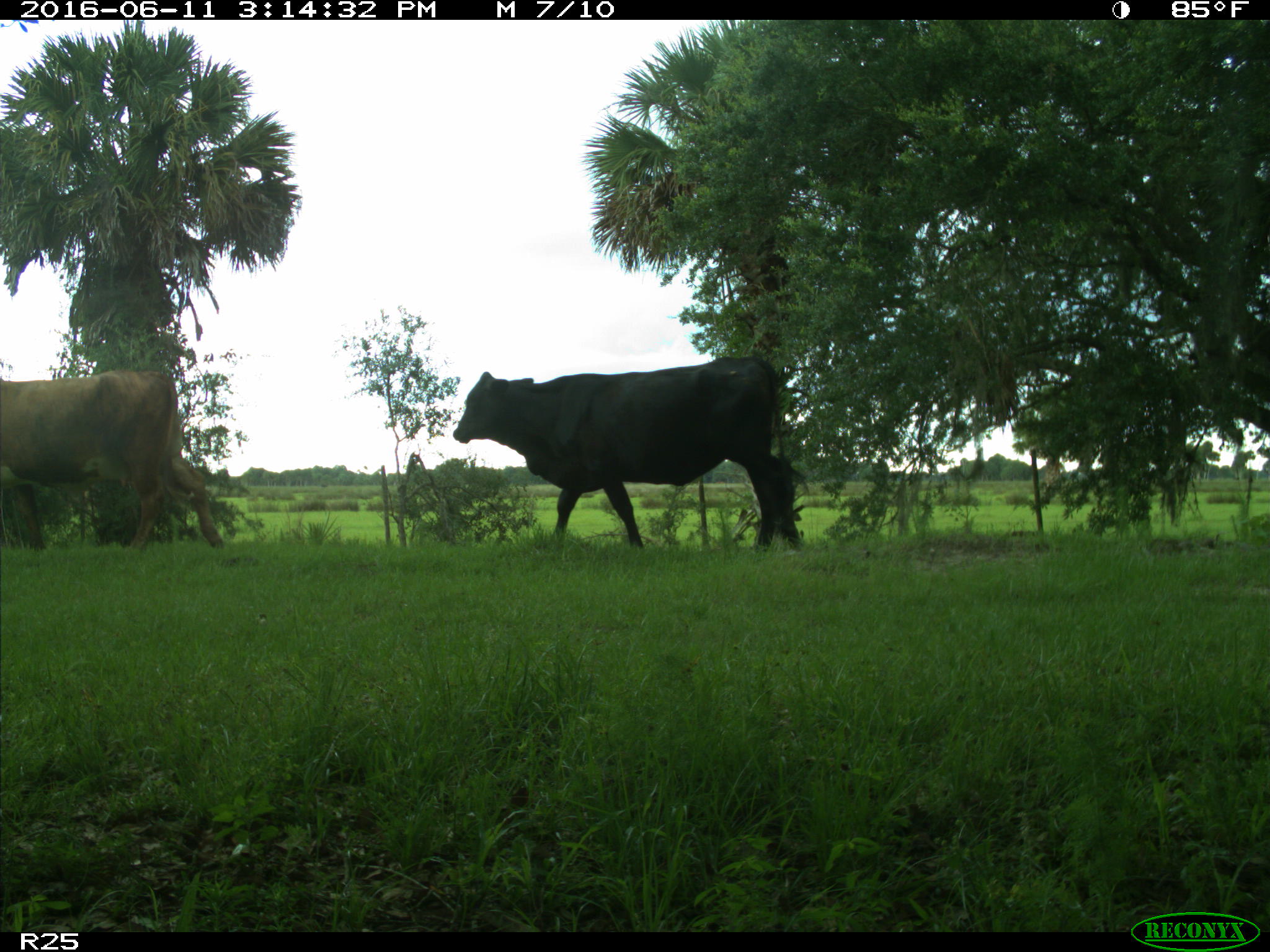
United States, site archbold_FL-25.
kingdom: Animalia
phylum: Chordata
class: Mammalia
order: Artiodactyla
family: Bovidae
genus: Bos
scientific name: Bos taurus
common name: domestic cow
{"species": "Bos taurus (domestic cow)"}